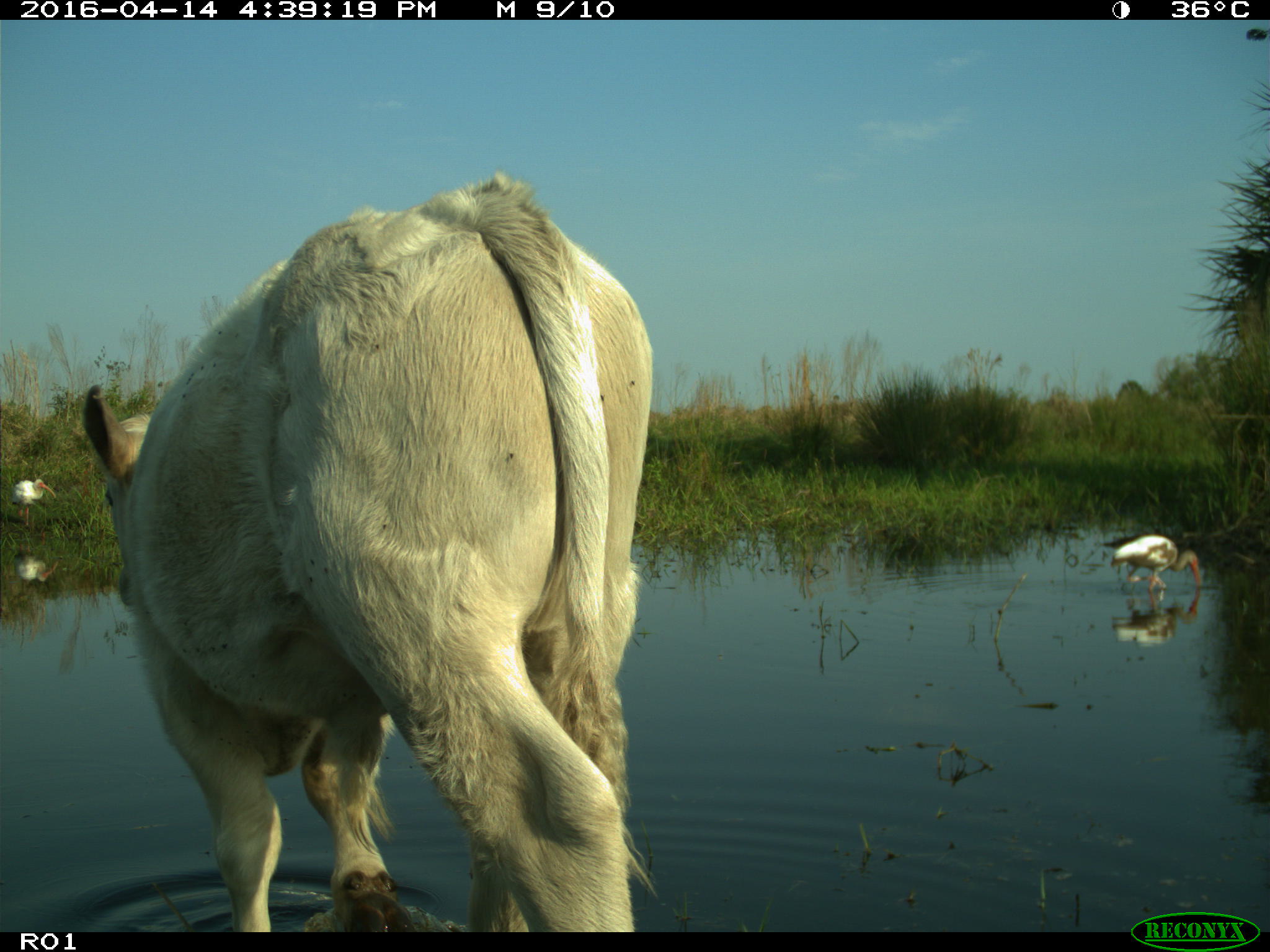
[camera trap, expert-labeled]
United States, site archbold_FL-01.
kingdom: Animalia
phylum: Chordata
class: Mammalia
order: Artiodactyla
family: Bovidae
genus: Bos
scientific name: Bos taurus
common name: domestic cow